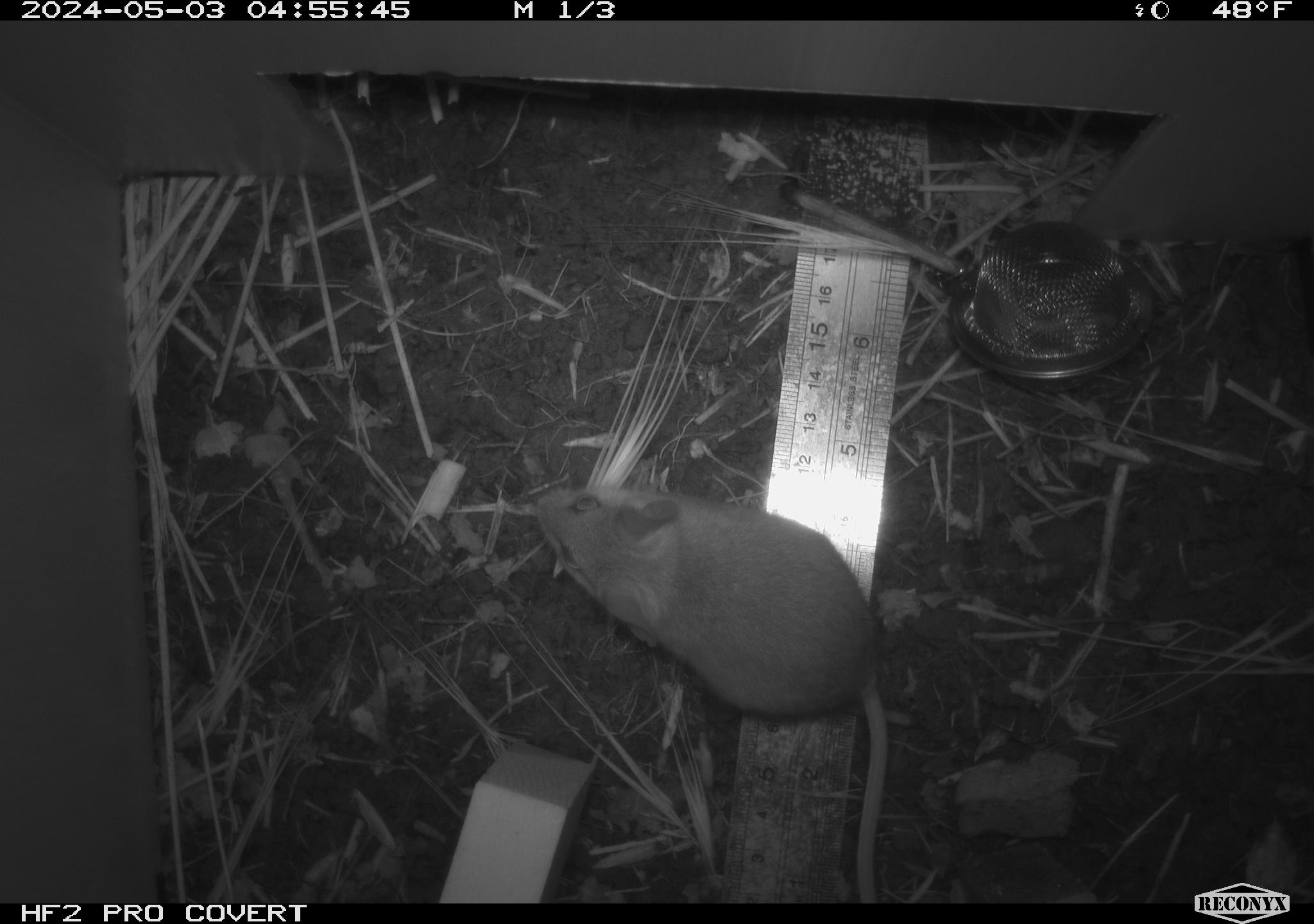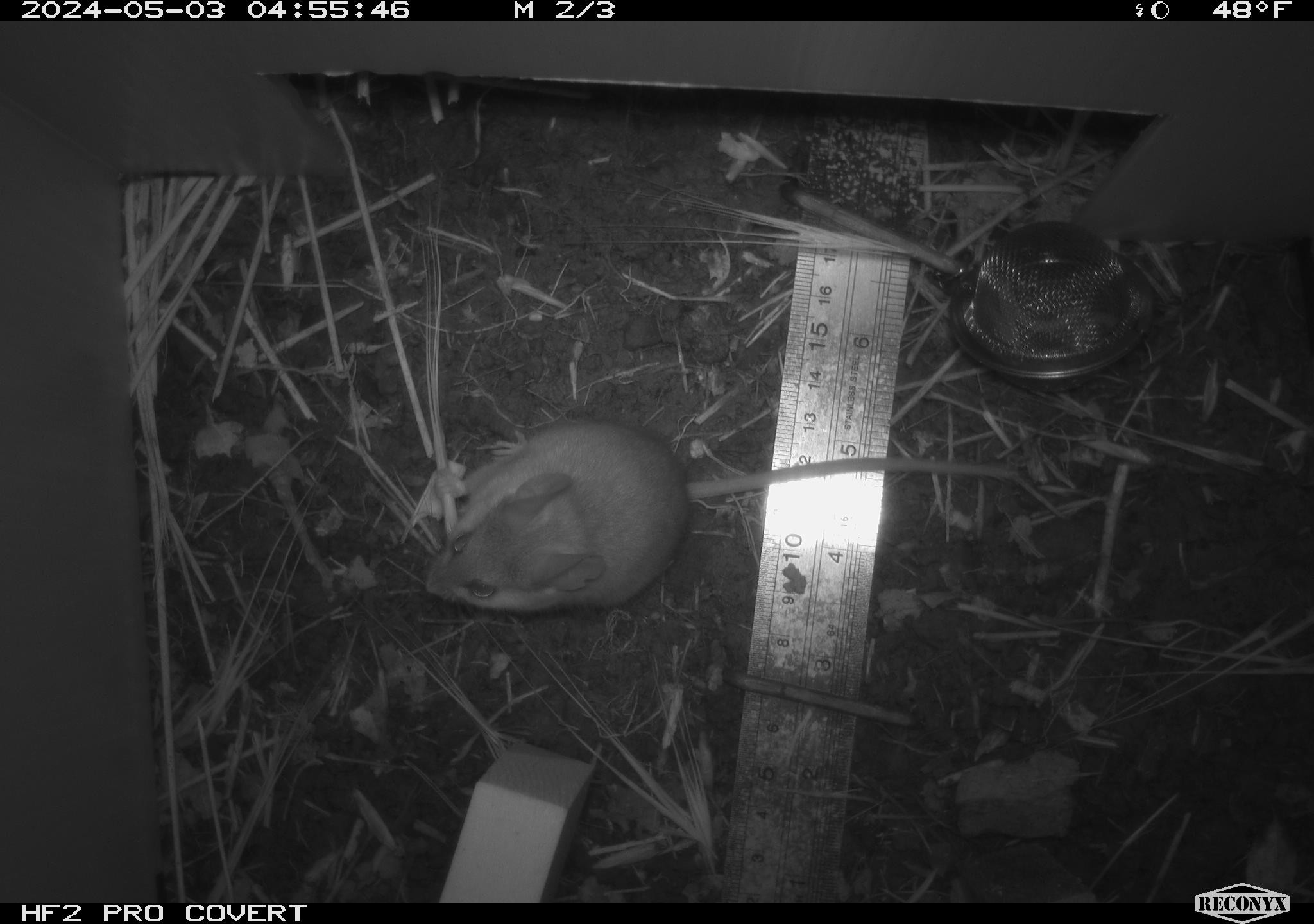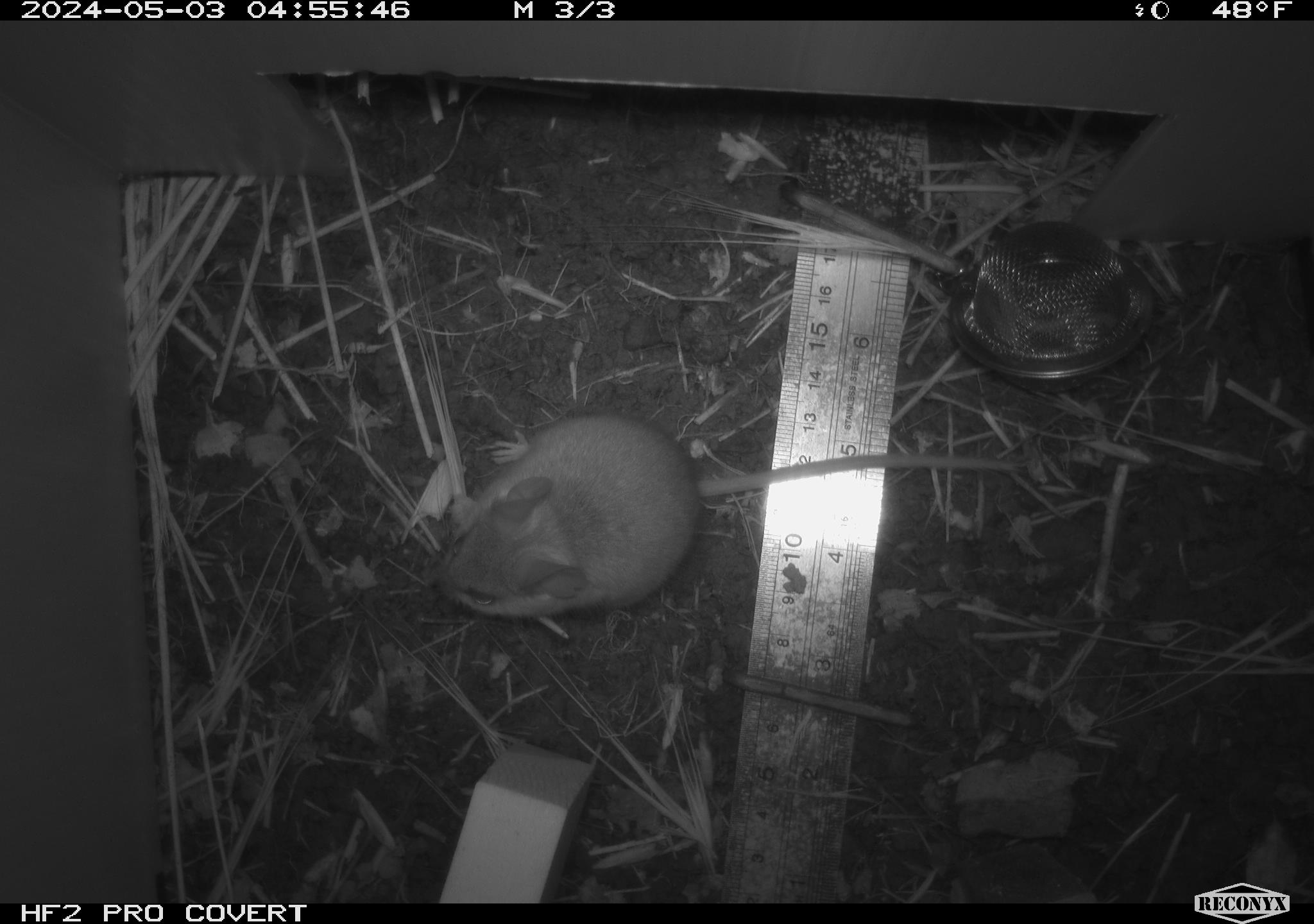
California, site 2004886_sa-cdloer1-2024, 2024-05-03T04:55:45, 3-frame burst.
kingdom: Animalia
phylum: Chordata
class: Mammalia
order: Rodentia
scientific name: Rodentia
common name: mouse species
Mouse species (Rodentia).